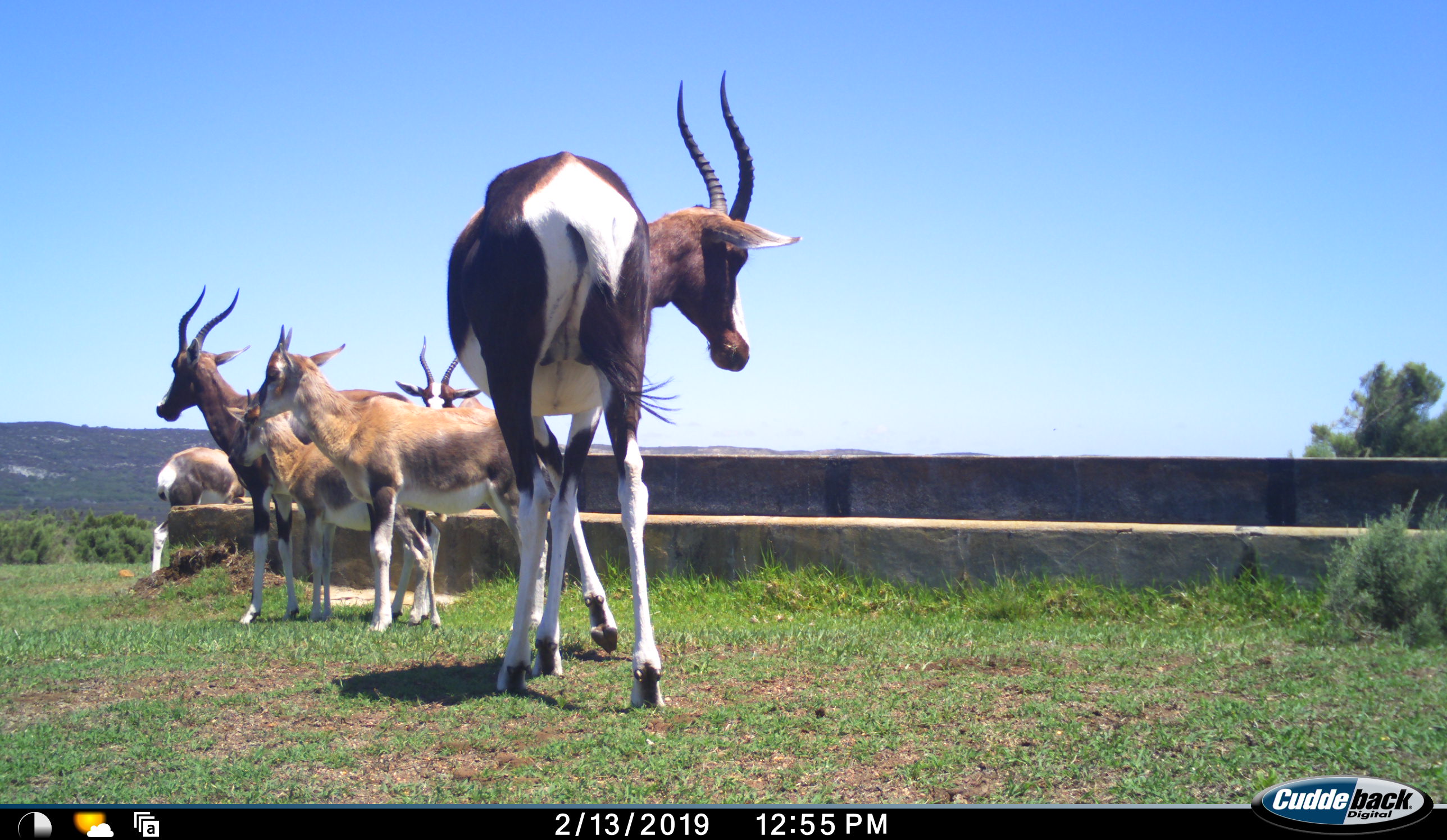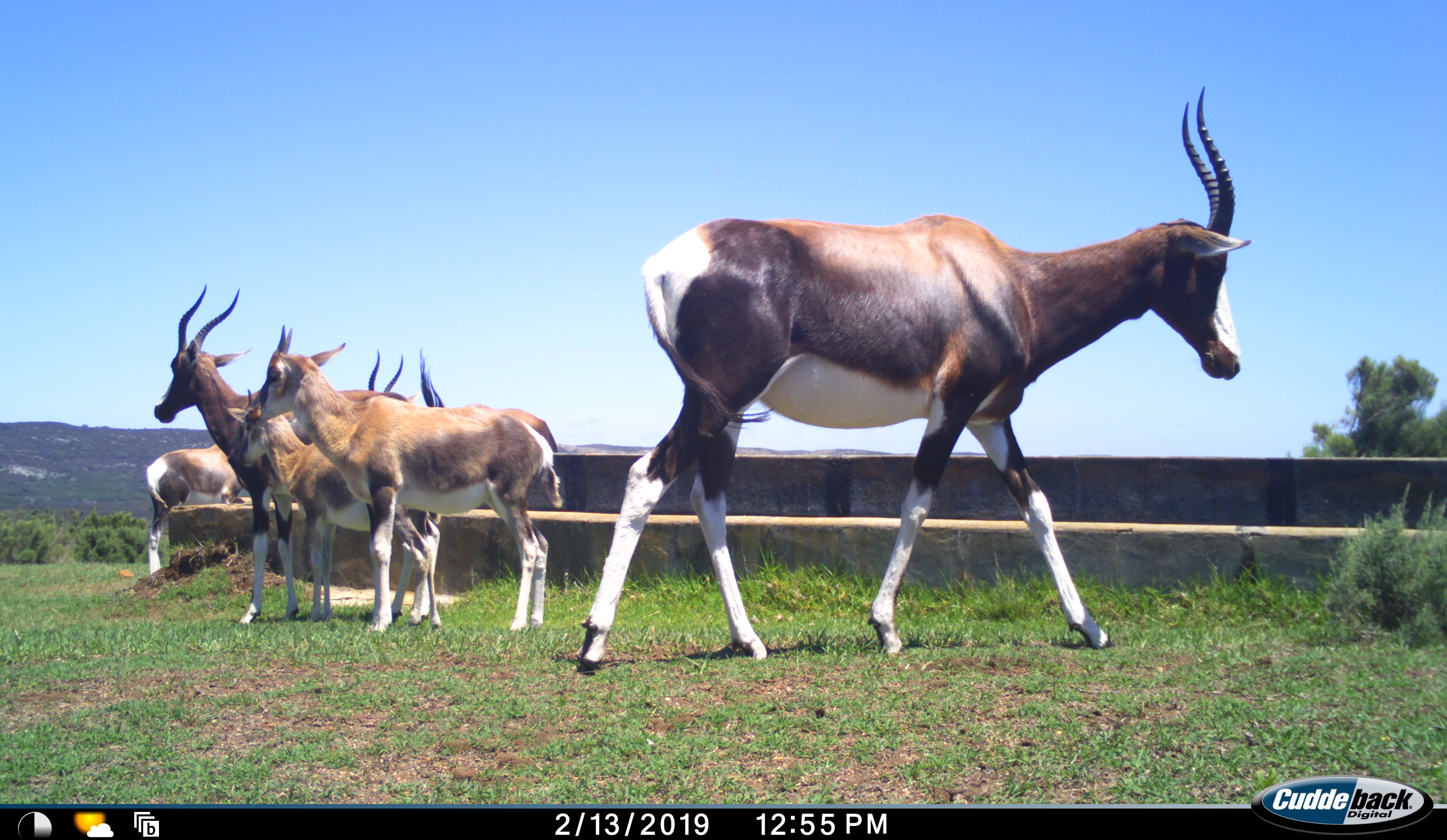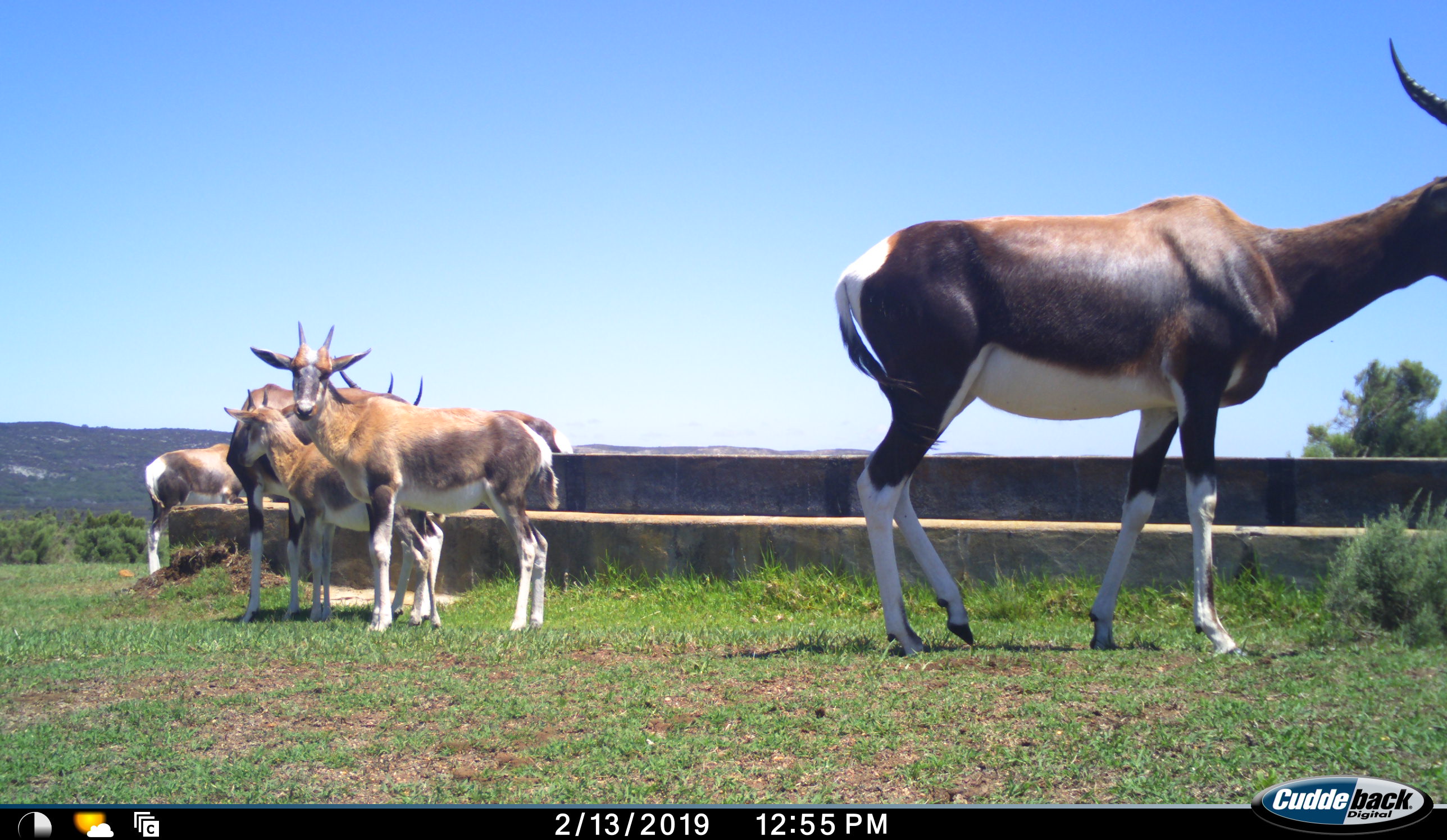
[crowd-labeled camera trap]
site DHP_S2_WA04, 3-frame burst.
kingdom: Animalia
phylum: Chordata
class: Mammalia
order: Artiodactyla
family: Bovidae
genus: Damaliscus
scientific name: Damaliscus pygargus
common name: bontebok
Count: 6.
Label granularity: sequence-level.